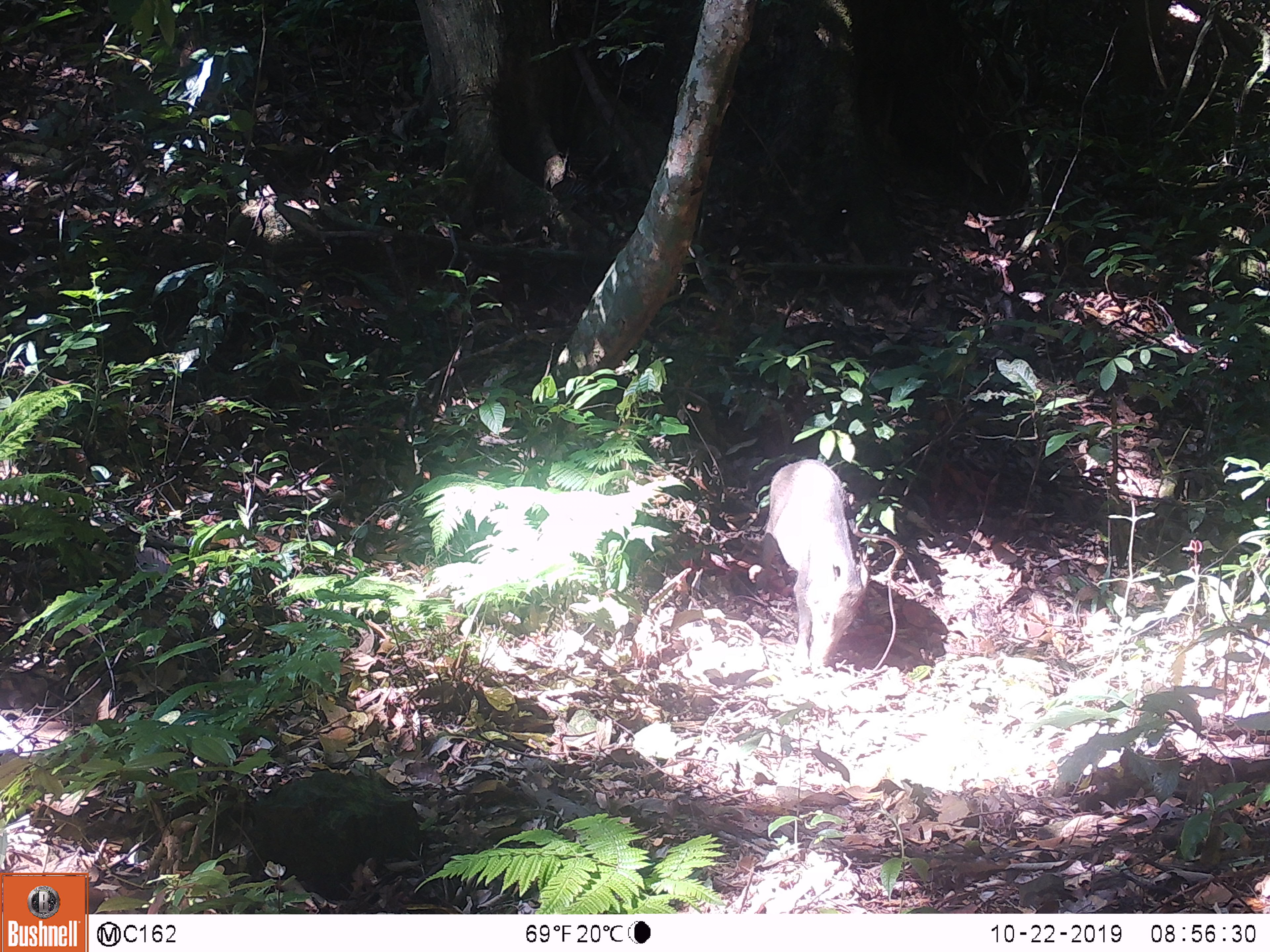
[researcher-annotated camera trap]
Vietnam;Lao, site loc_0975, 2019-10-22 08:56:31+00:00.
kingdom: Animalia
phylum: Chordata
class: Mammalia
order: Artiodactyla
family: Suidae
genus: Sus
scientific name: Sus scrofa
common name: eurasian wild pig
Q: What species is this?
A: Eurasian wild pig (Sus scrofa).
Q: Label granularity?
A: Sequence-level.